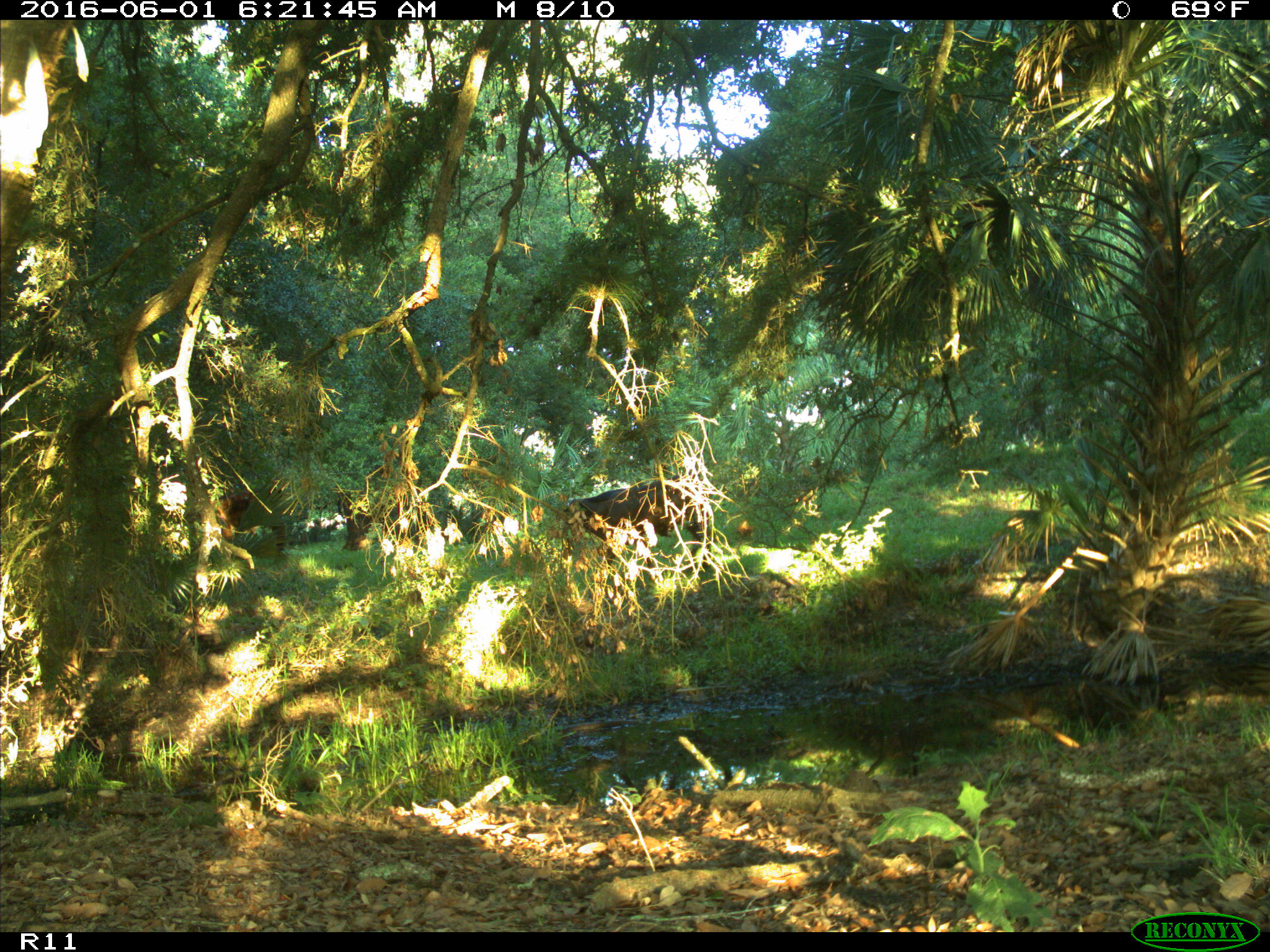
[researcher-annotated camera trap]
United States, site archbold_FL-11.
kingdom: Animalia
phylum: Chordata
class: Mammalia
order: Artiodactyla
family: Bovidae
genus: Bos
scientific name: Bos taurus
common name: domestic cow